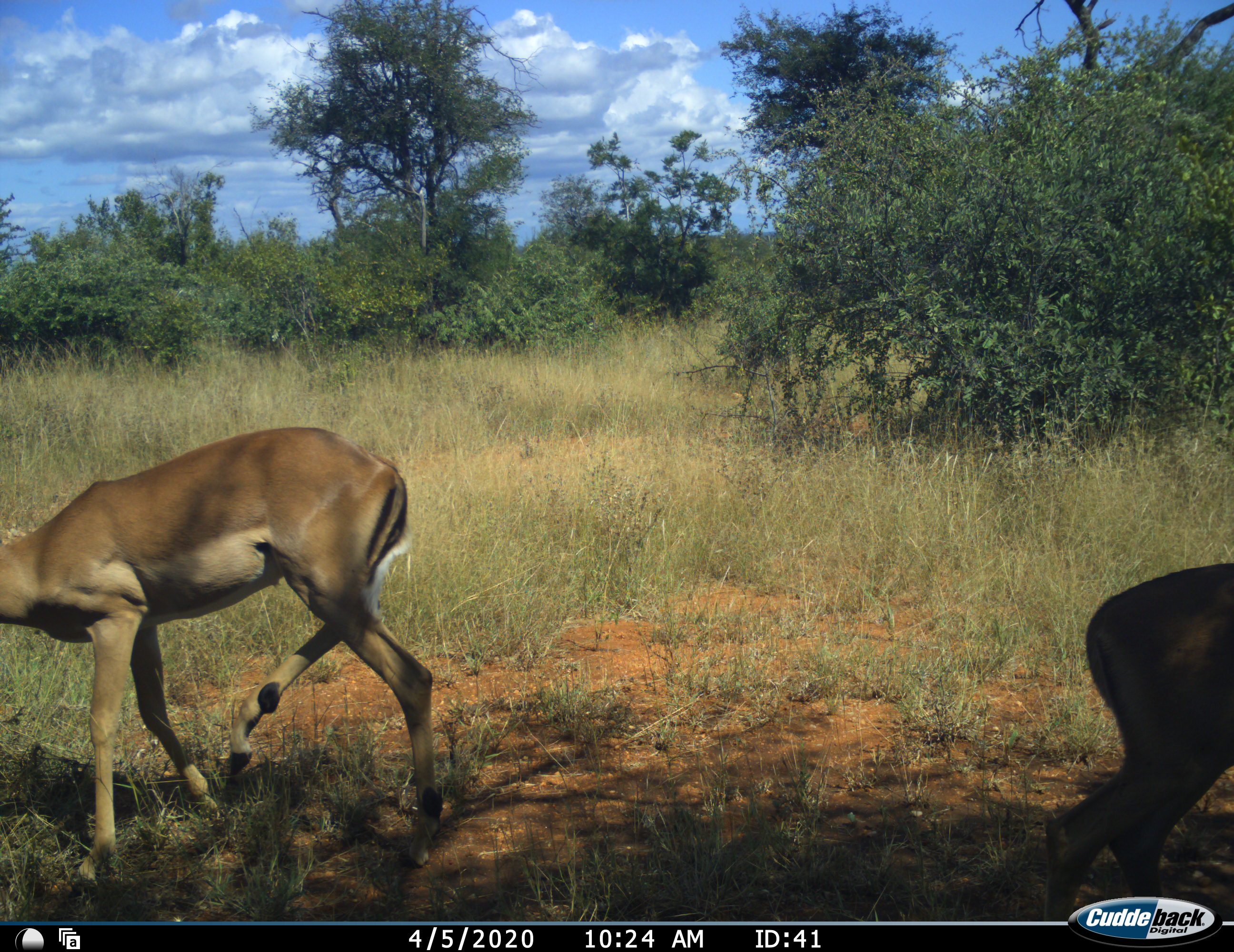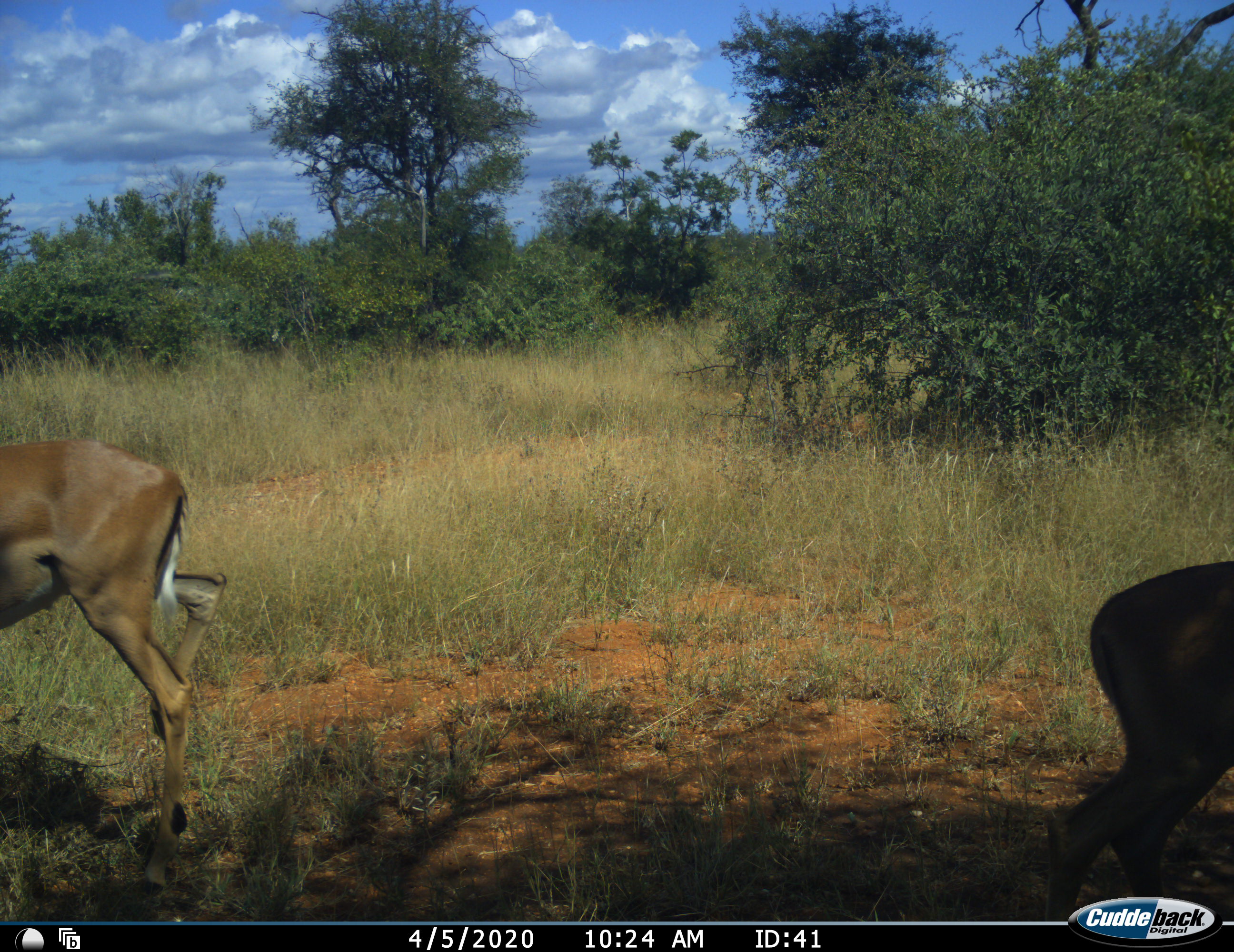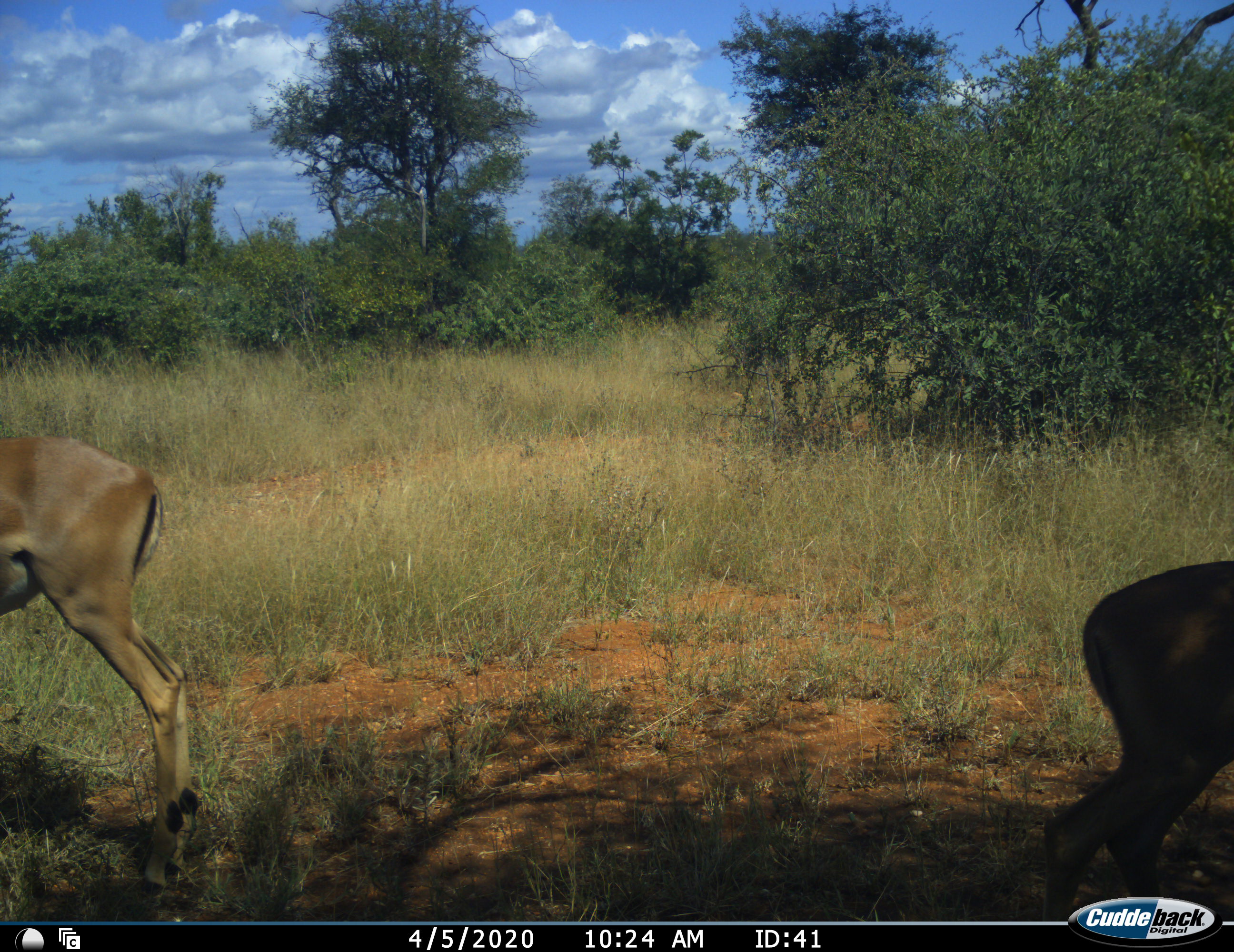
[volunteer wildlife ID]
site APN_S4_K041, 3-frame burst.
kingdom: Animalia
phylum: Chordata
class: Mammalia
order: Artiodactyla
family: Bovidae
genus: Aepyceros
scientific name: Aepyceros melampus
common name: impala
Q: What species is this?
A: Impala (Aepyceros melampus).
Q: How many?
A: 2.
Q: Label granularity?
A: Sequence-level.